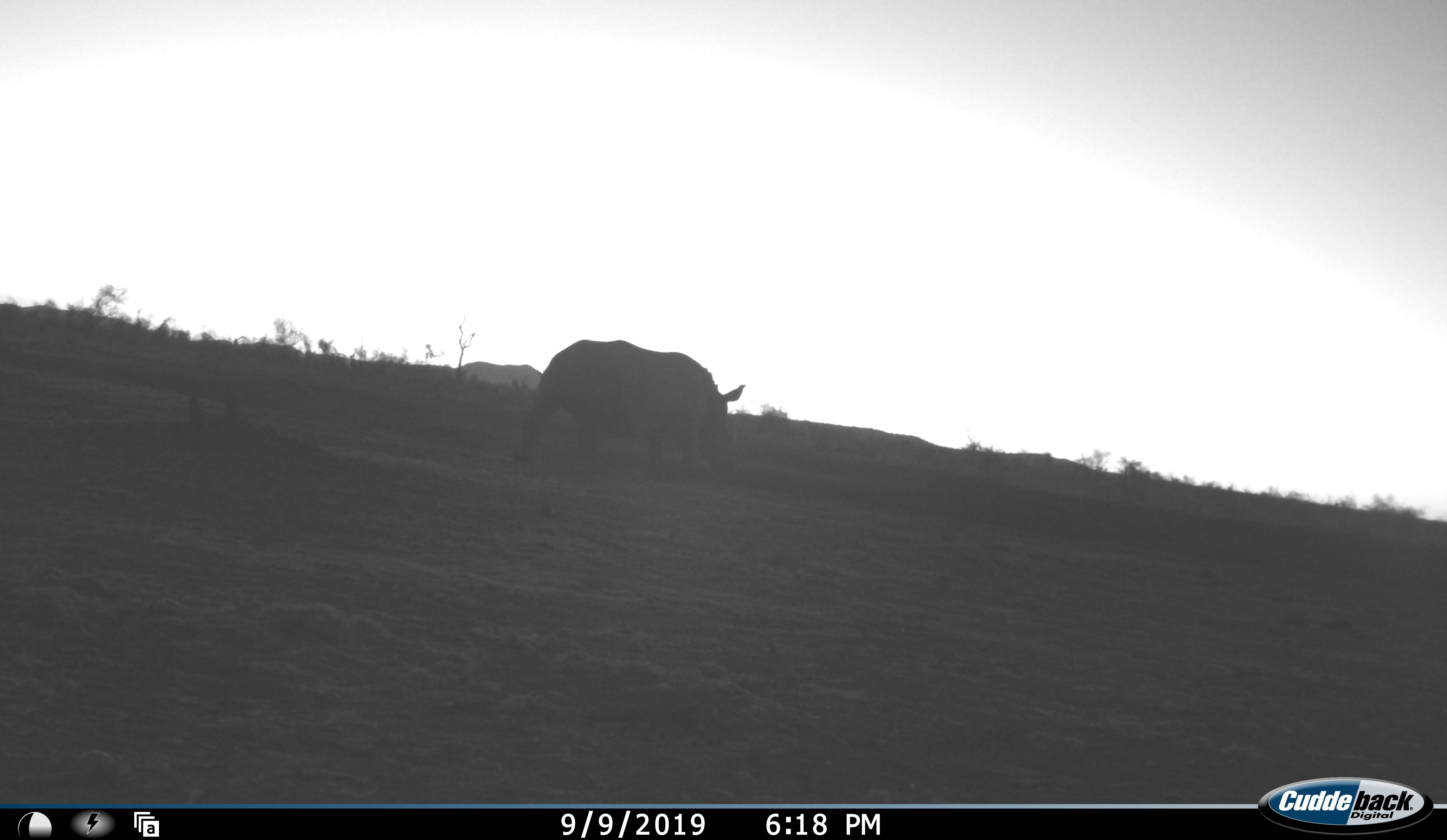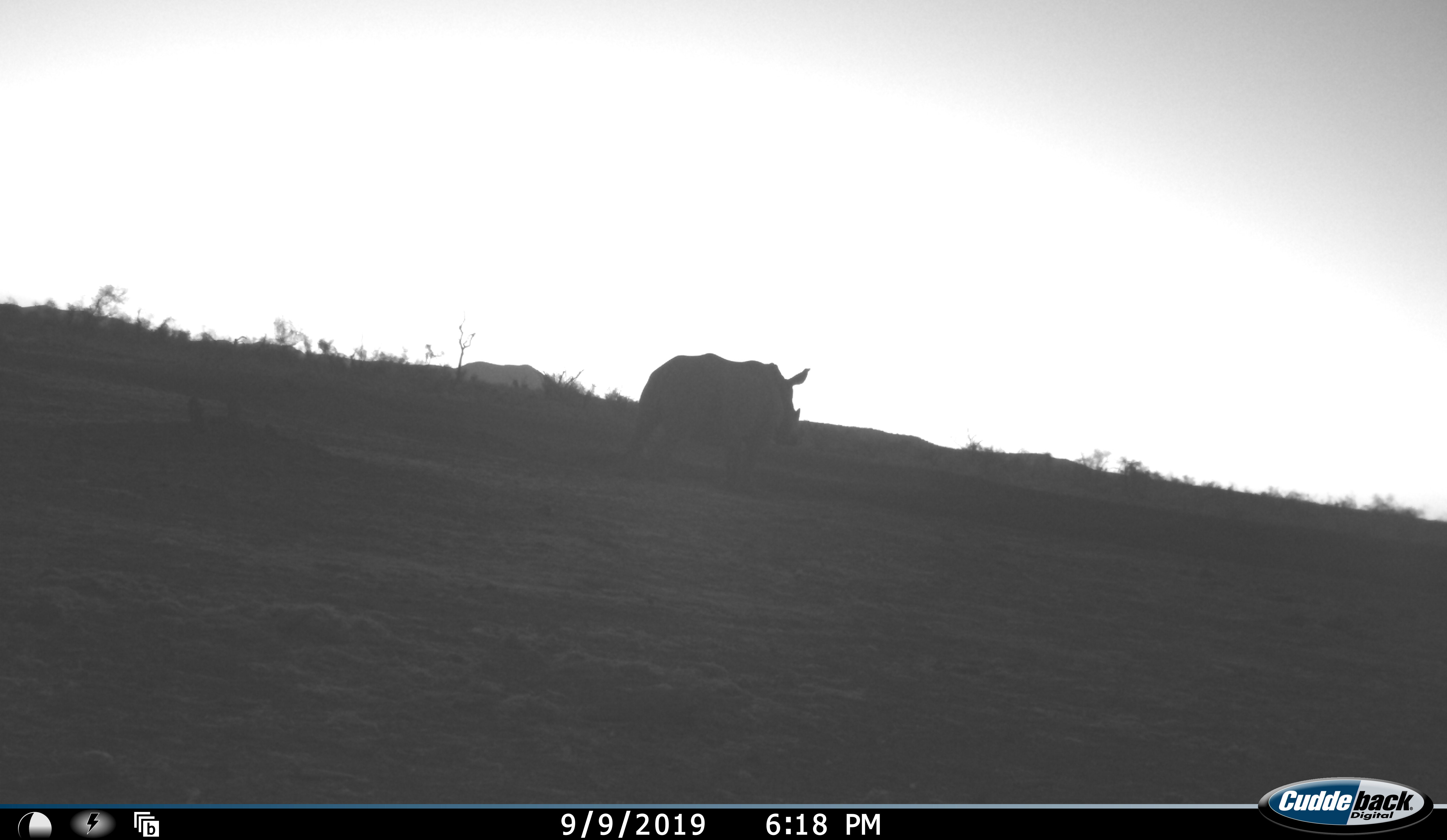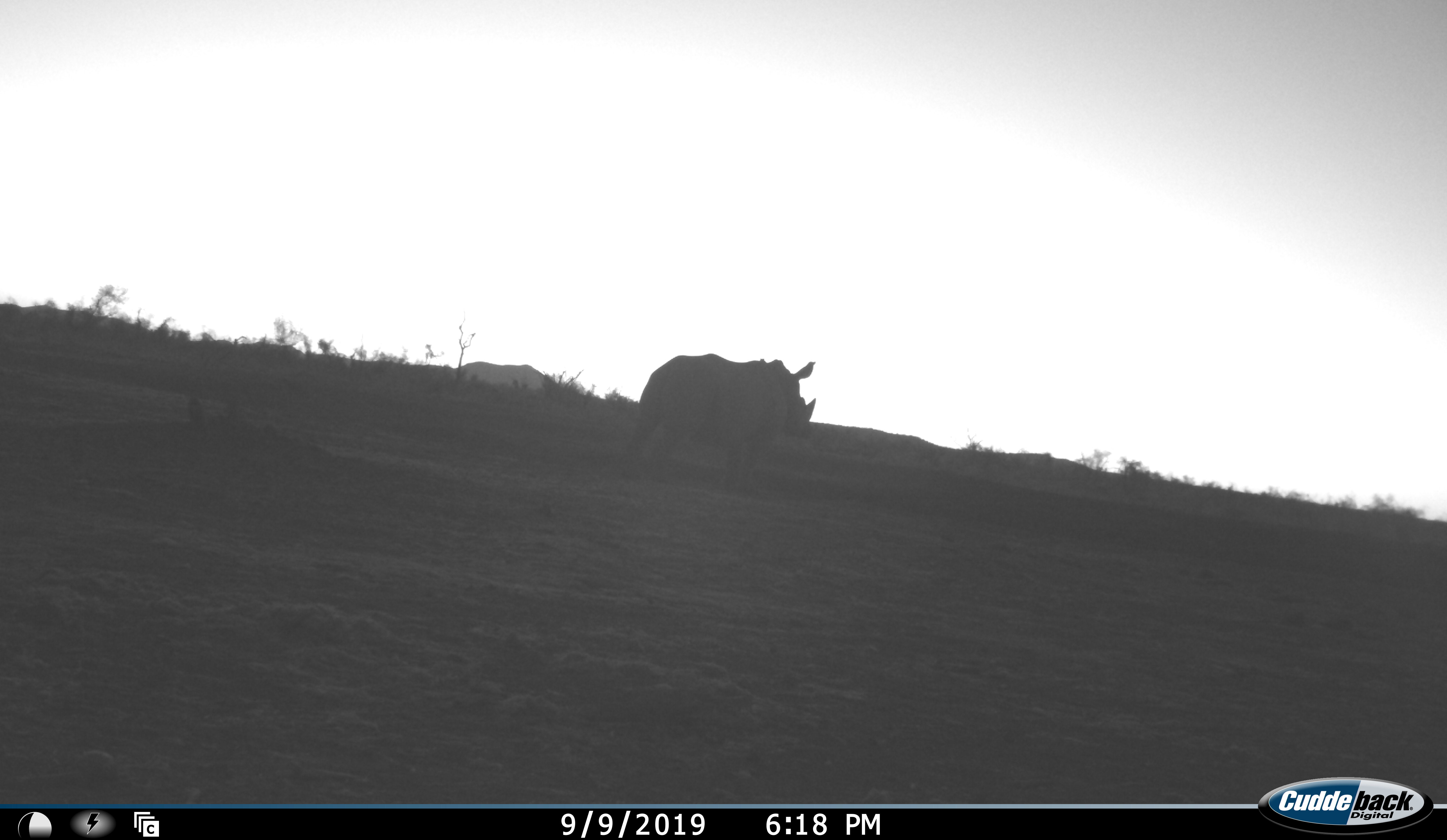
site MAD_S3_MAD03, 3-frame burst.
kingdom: Animalia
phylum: Chordata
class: Mammalia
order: Perissodactyla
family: Rhinocerotidae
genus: Ceratotherium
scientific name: Ceratotherium simum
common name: white rhinoceros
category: rhinoceroswhite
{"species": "rhinoceroswhite (white rhinoceros) (Ceratotherium simum)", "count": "1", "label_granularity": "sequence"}